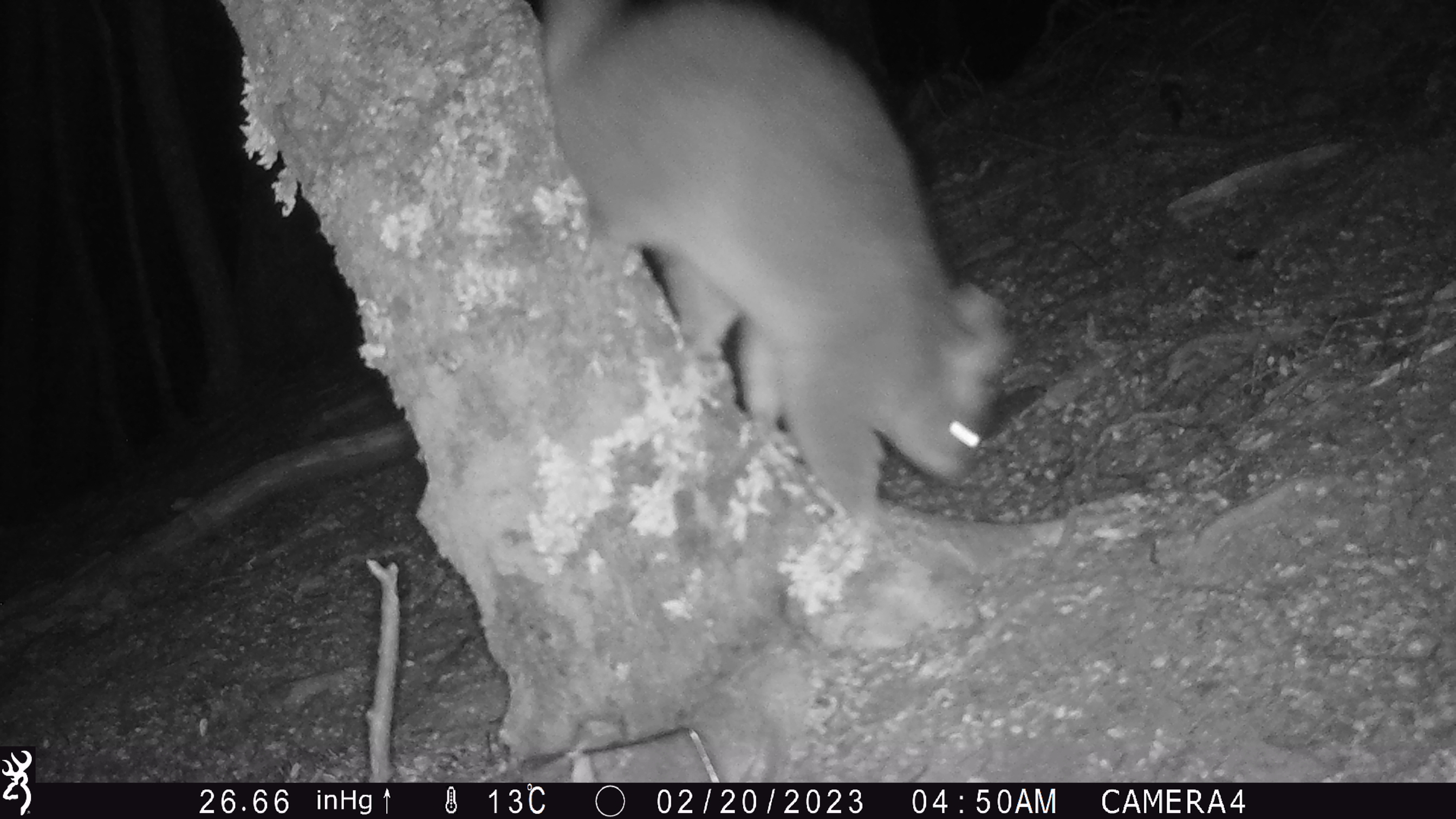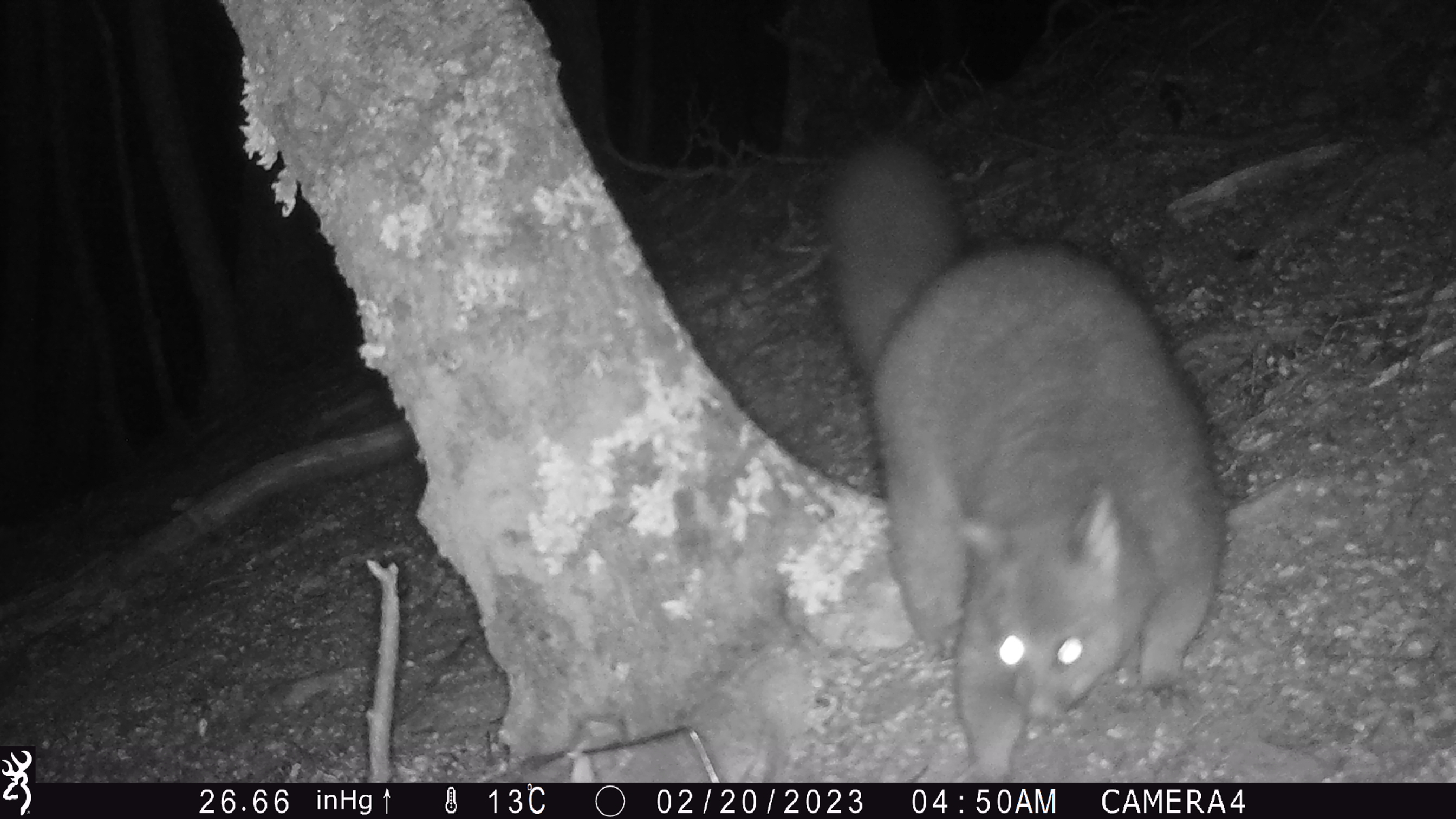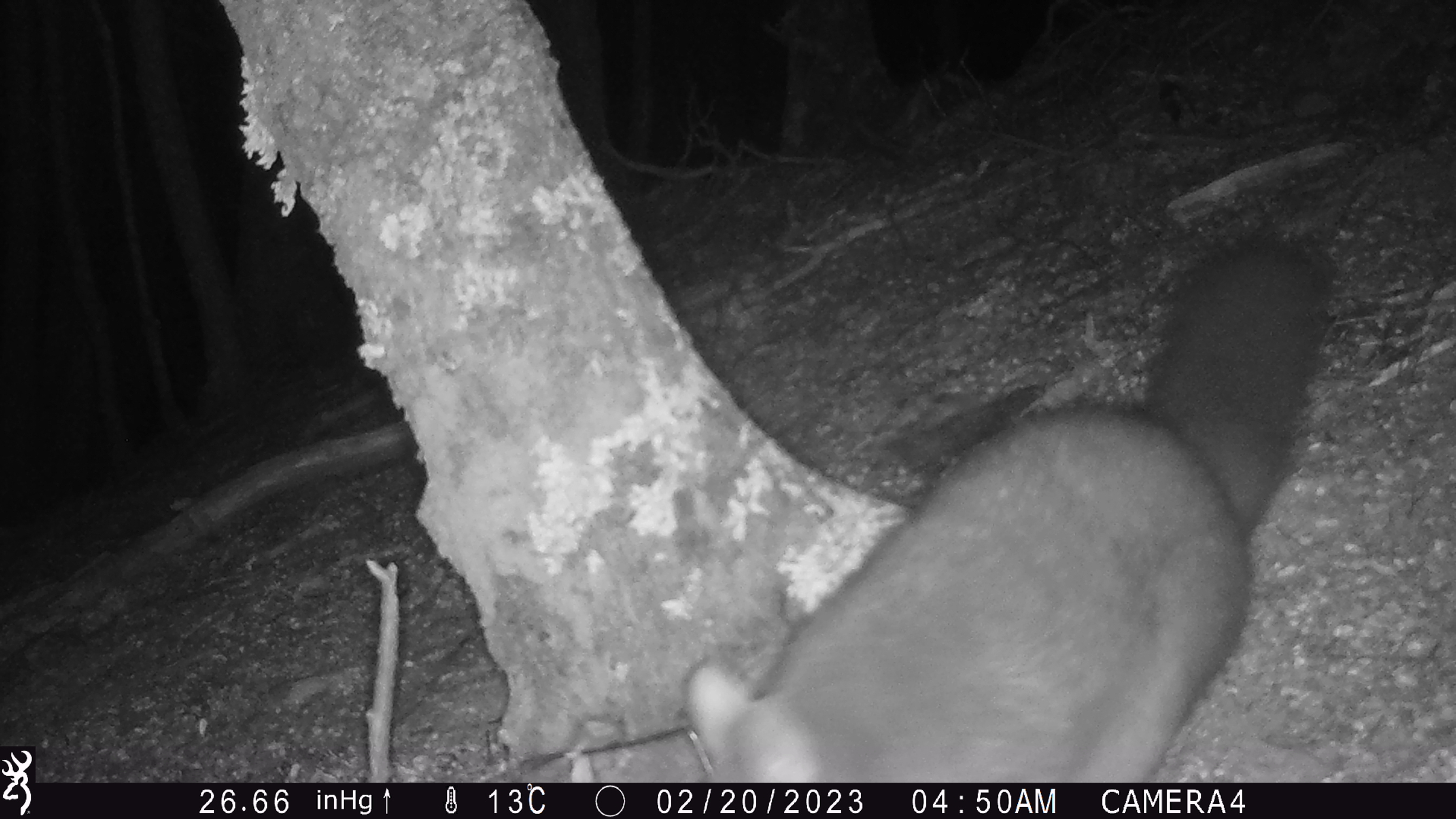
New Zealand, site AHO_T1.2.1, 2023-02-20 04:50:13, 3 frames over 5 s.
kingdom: Animalia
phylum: Chordata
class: Mammalia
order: Carnivora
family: Mustelidae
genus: Mustela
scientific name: Mustela erminea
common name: stoat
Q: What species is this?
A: Stoat (Mustela erminea).